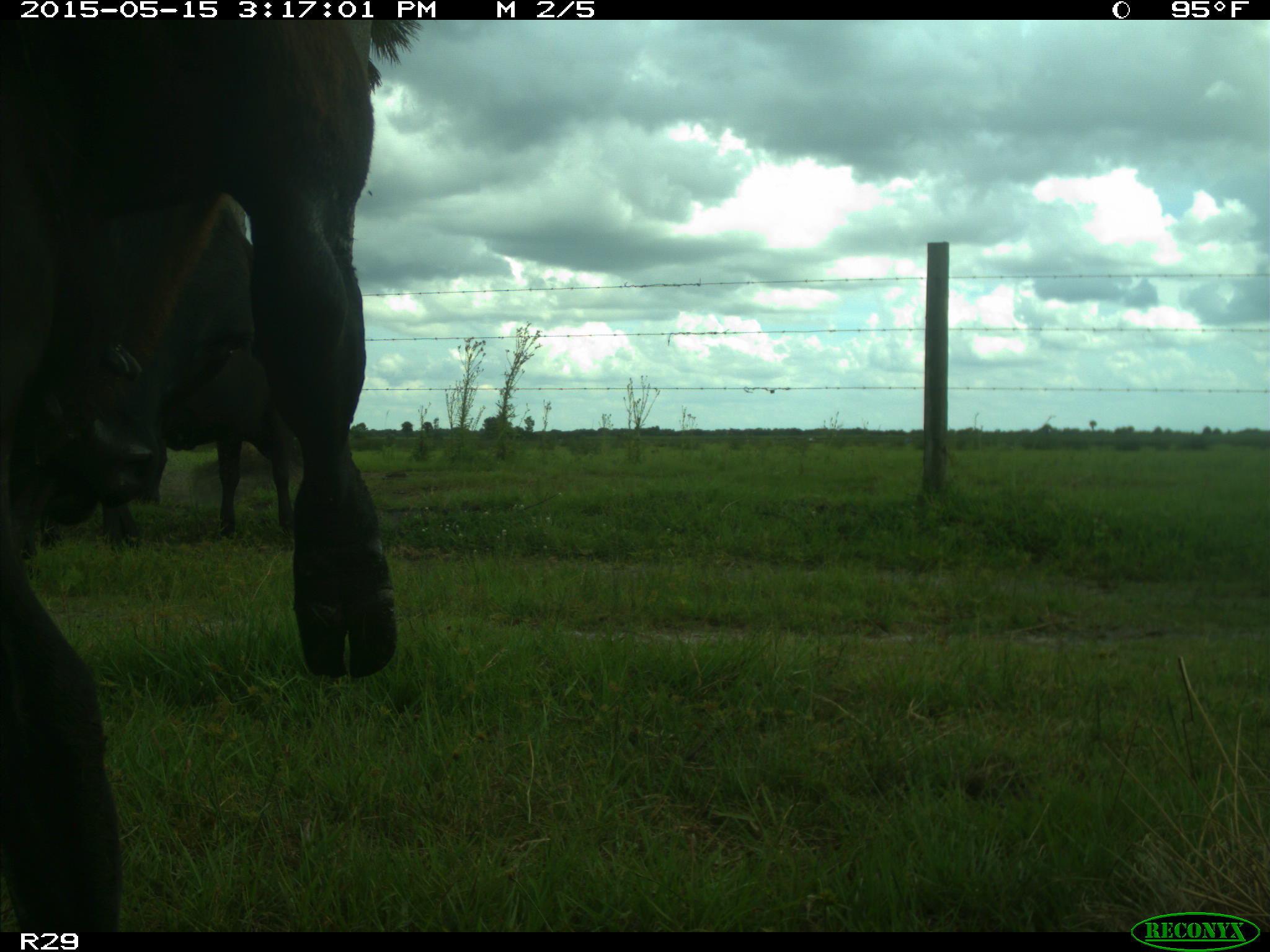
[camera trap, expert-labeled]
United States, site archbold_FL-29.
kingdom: Animalia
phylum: Chordata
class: Mammalia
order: Artiodactyla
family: Bovidae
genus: Bos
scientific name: Bos taurus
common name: domestic cow